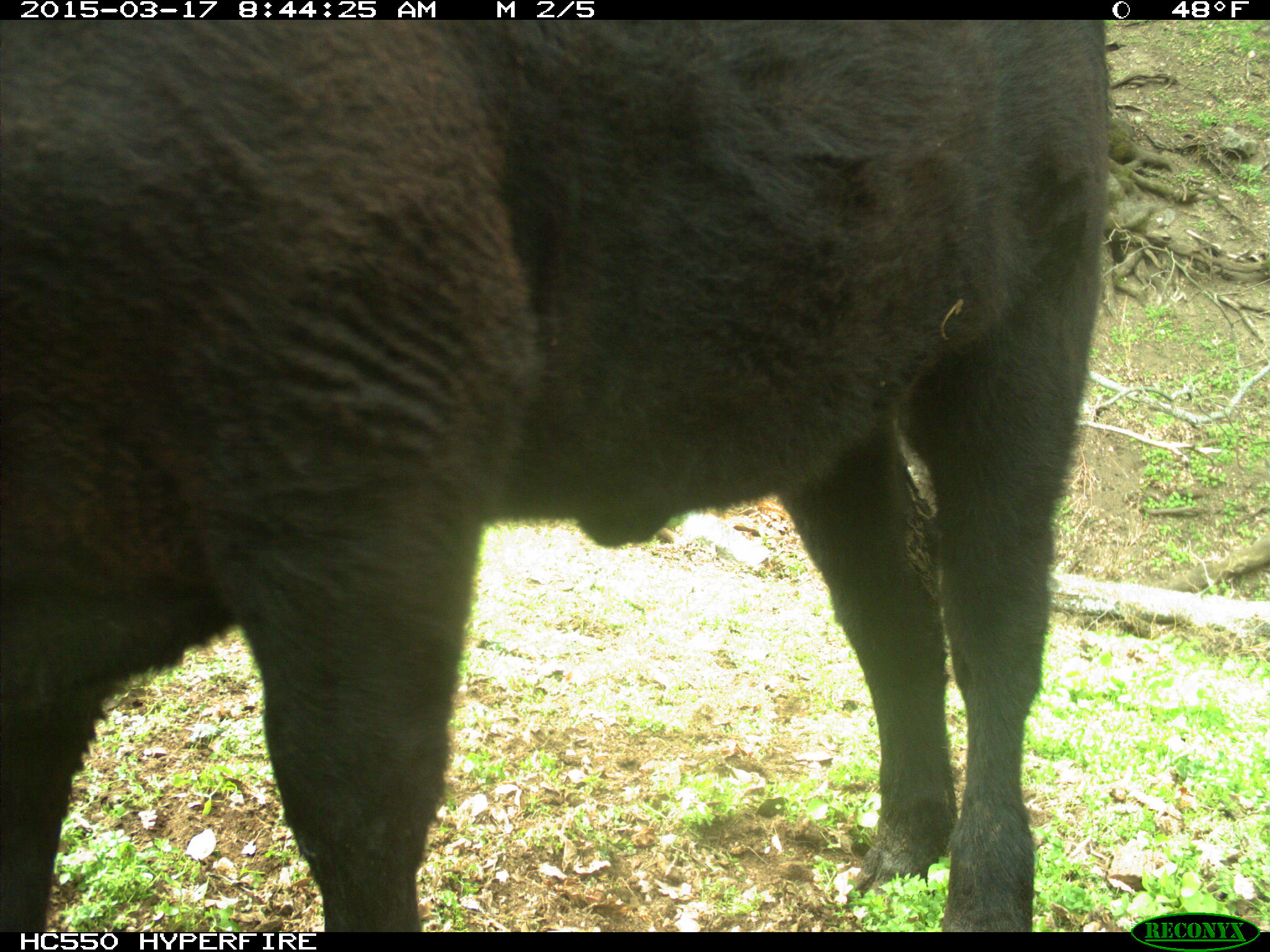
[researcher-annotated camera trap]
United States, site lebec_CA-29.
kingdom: Animalia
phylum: Chordata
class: Mammalia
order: Artiodactyla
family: Bovidae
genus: Bos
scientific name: Bos taurus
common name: domestic cow